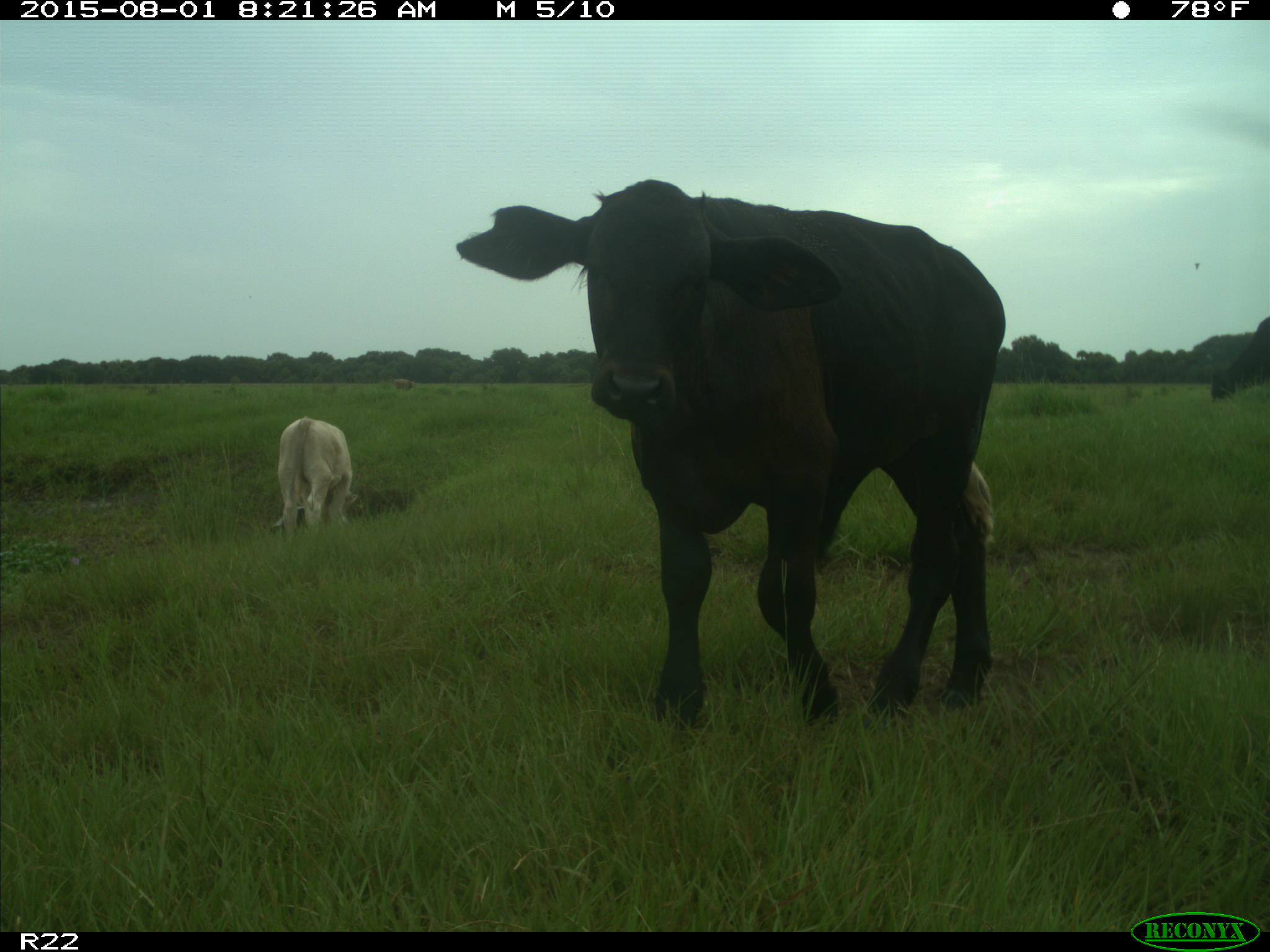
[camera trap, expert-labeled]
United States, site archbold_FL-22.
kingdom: Animalia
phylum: Chordata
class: Mammalia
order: Artiodactyla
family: Bovidae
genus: Bos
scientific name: Bos taurus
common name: domestic cow